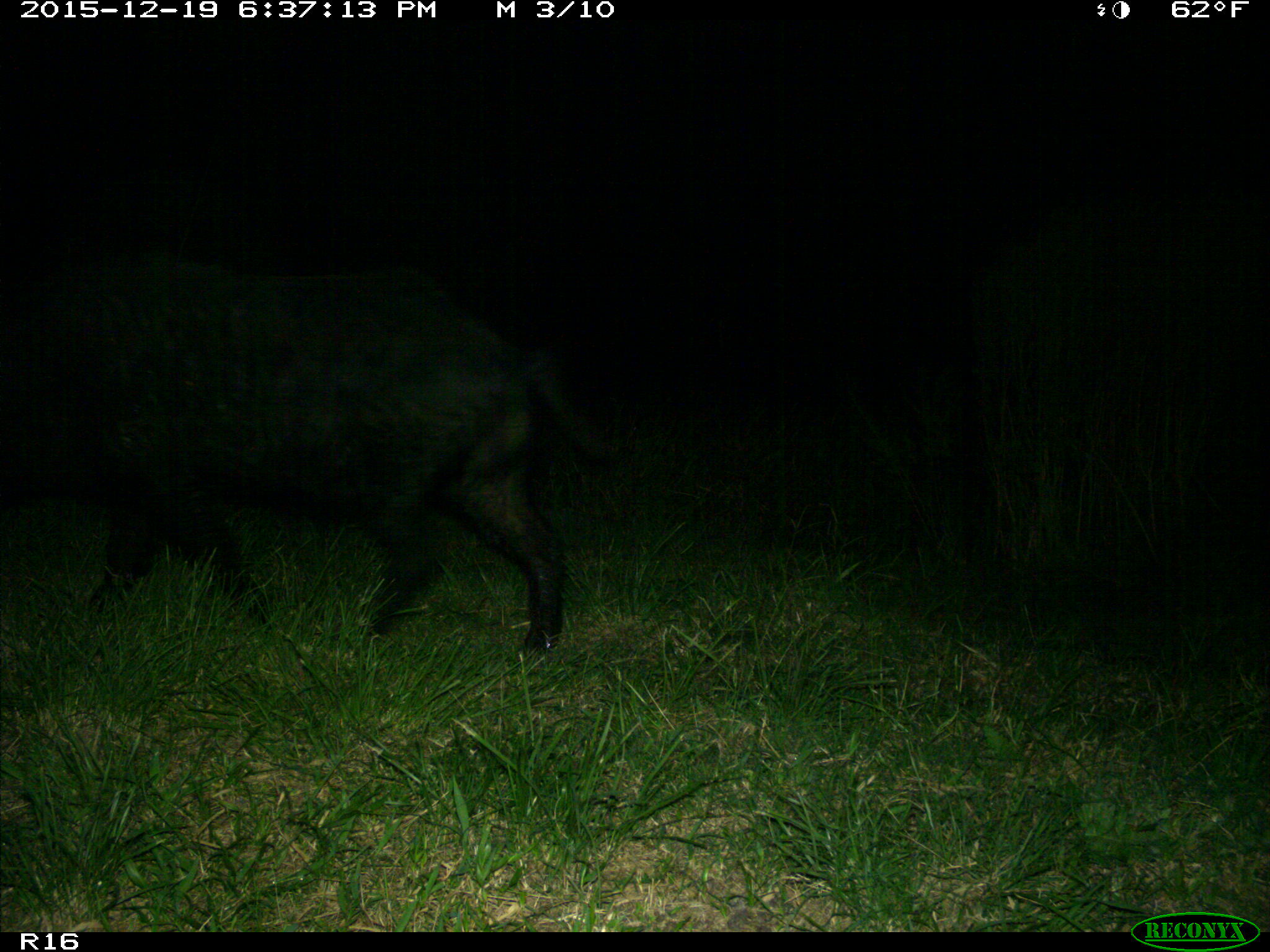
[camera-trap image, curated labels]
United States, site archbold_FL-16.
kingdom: Animalia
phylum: Chordata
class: Mammalia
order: Artiodactyla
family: Suidae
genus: Sus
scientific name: Sus scrofa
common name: wild boar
Sus scrofa (wild boar).